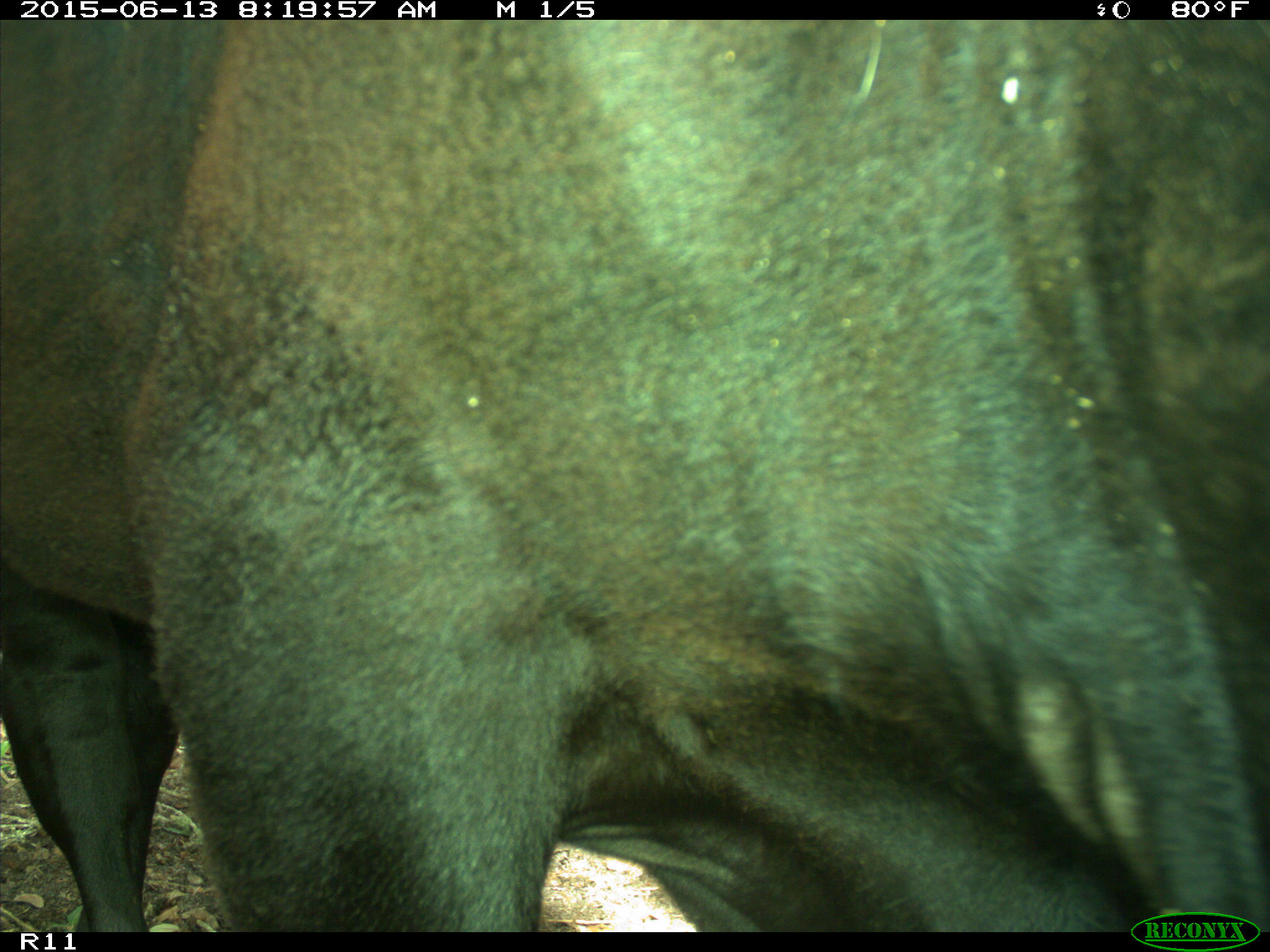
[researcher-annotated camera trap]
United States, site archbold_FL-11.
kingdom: Animalia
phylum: Chordata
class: Mammalia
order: Artiodactyla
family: Bovidae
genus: Bos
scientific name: Bos taurus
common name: domestic cow